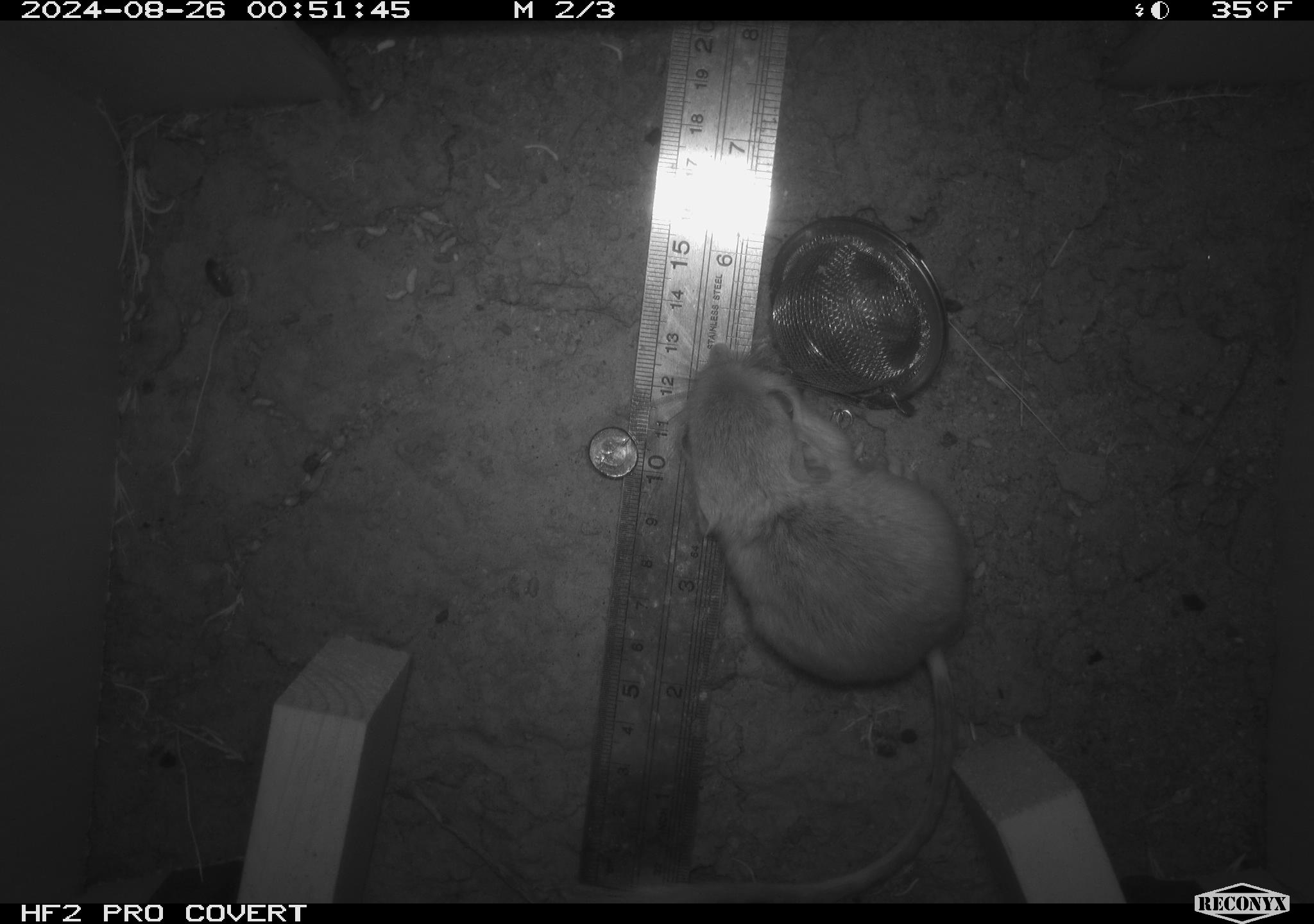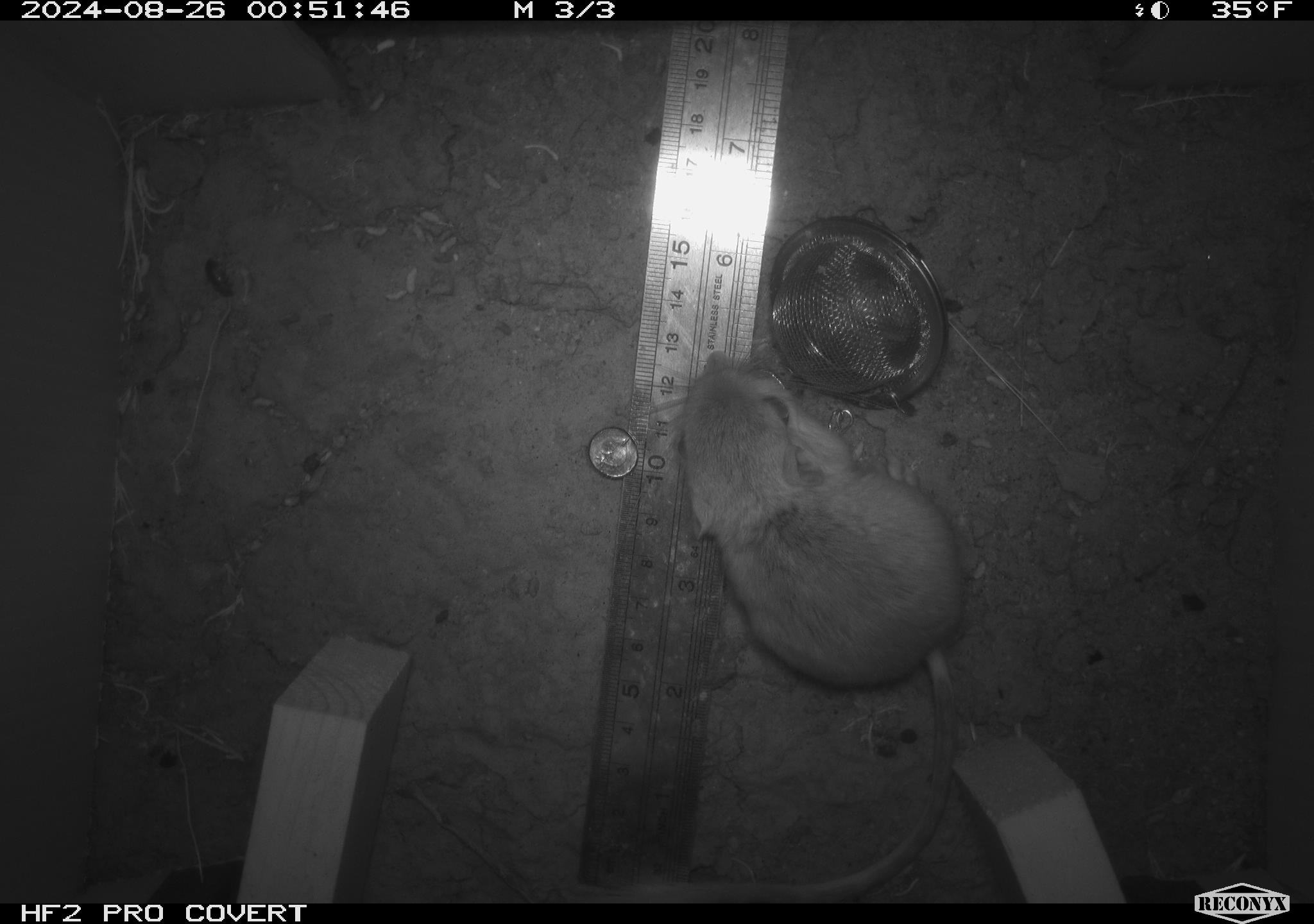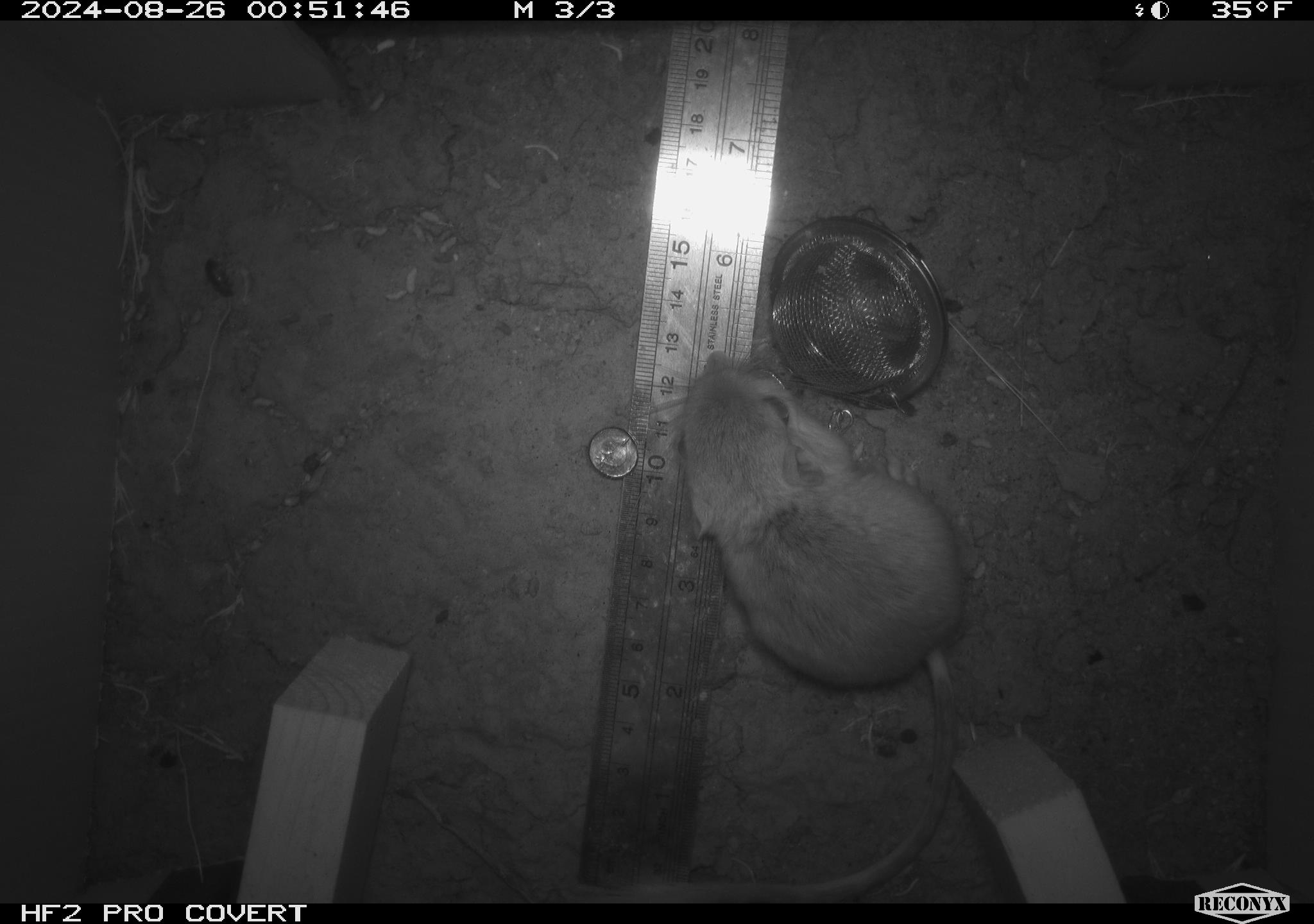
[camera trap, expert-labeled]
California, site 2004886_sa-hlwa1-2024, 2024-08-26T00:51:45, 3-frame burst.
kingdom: Animalia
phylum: Chordata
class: Mammalia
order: Rodentia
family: Heteromyidae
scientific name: Heteromyidae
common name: kangaroo rats and pocket mice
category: heteromyidae family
Heteromyidae family (kangaroo rats and pocket mice) (Heteromyidae).